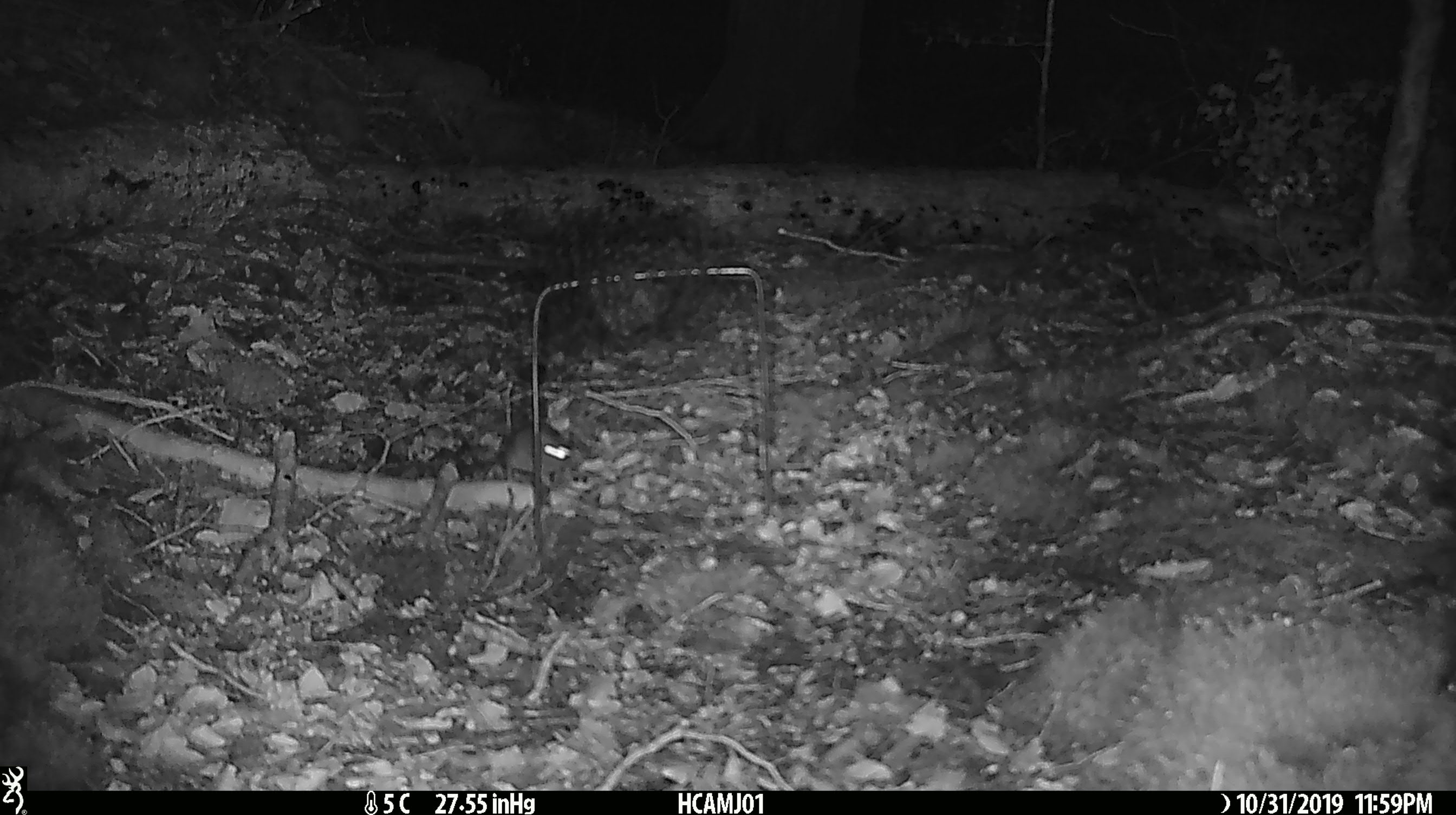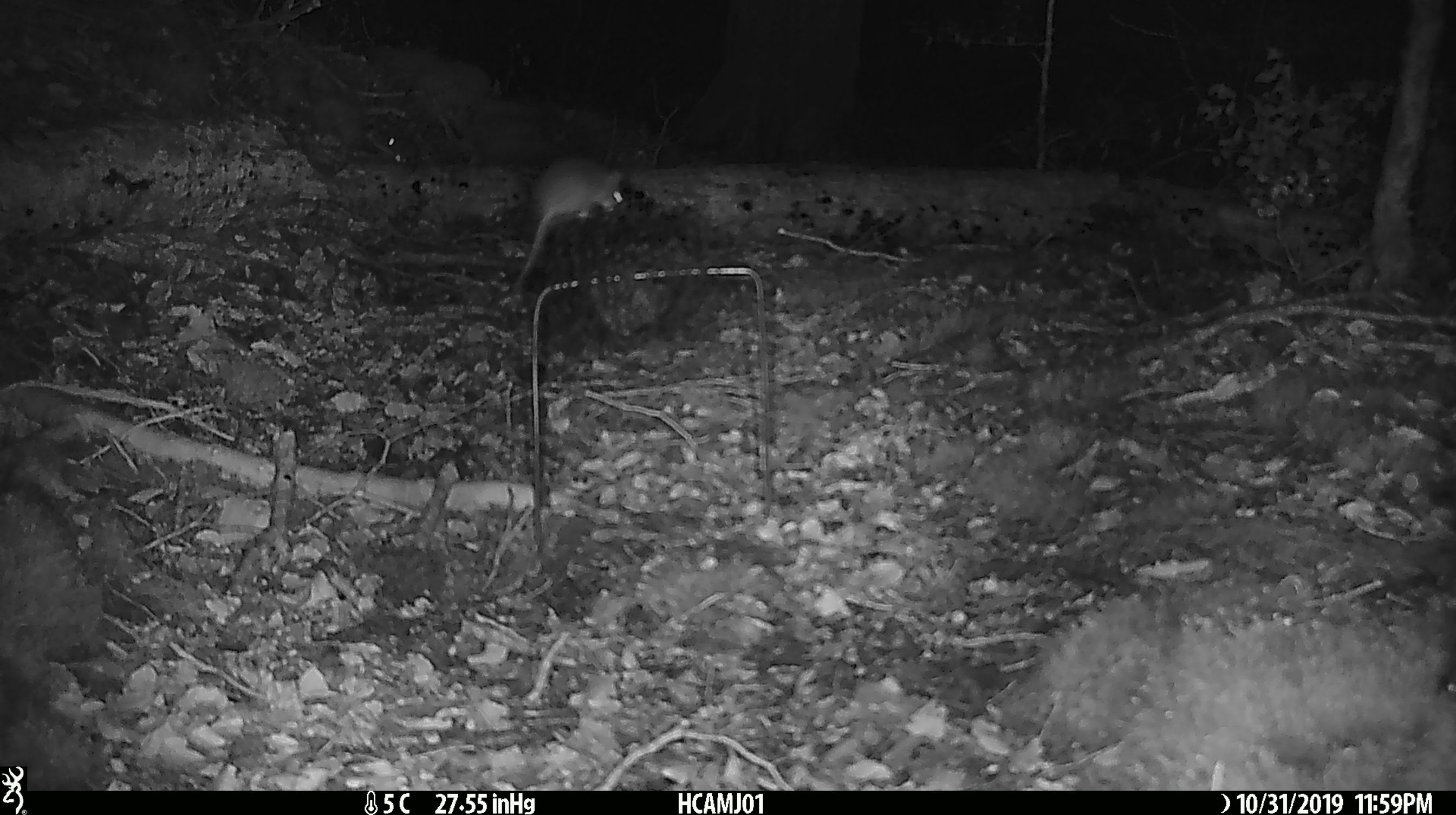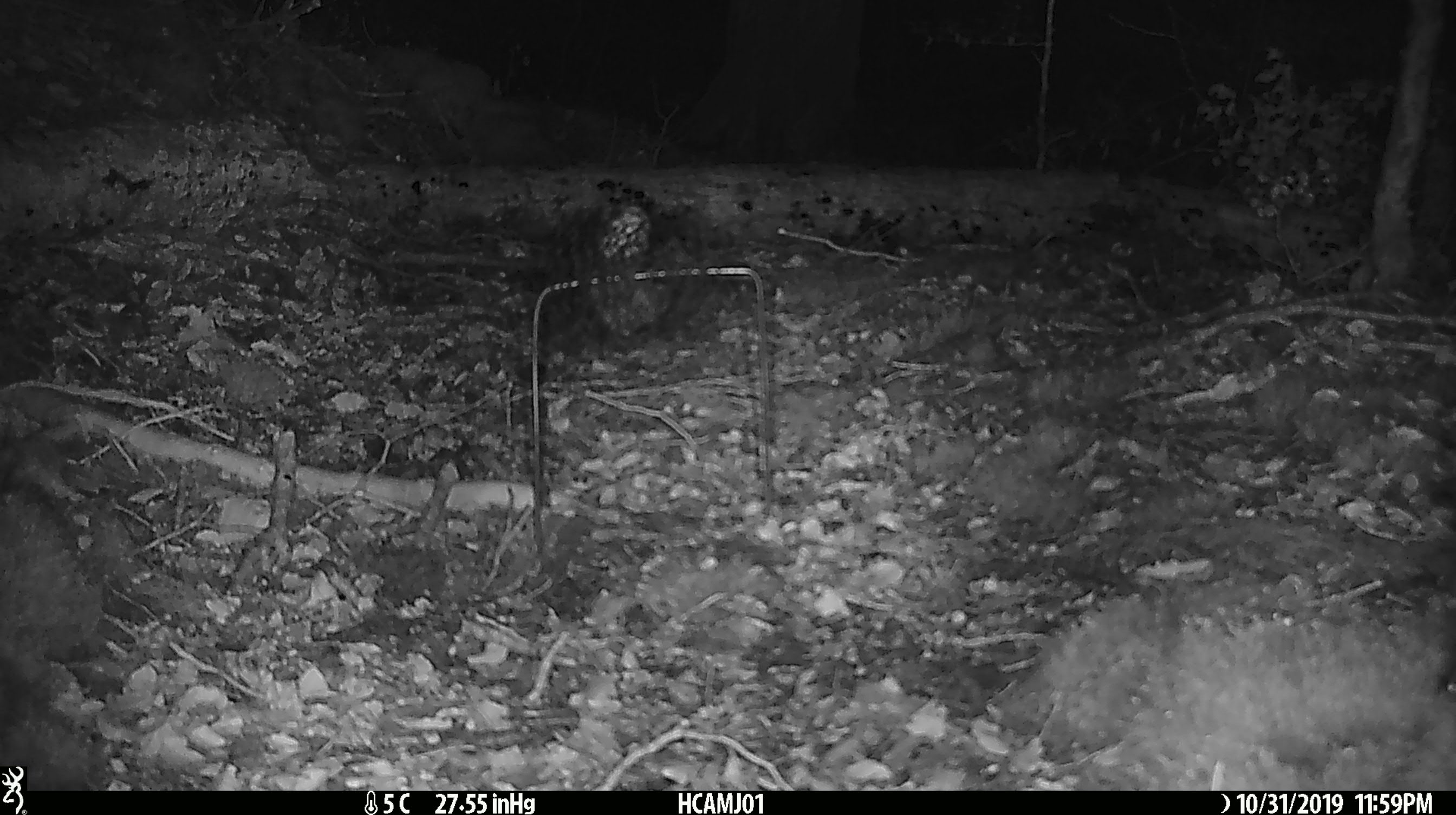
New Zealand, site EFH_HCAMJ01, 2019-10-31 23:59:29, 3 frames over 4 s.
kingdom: Animalia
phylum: Chordata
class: Mammalia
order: Rodentia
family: Muridae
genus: Mus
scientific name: Mus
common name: mouse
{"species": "mouse (Mus)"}